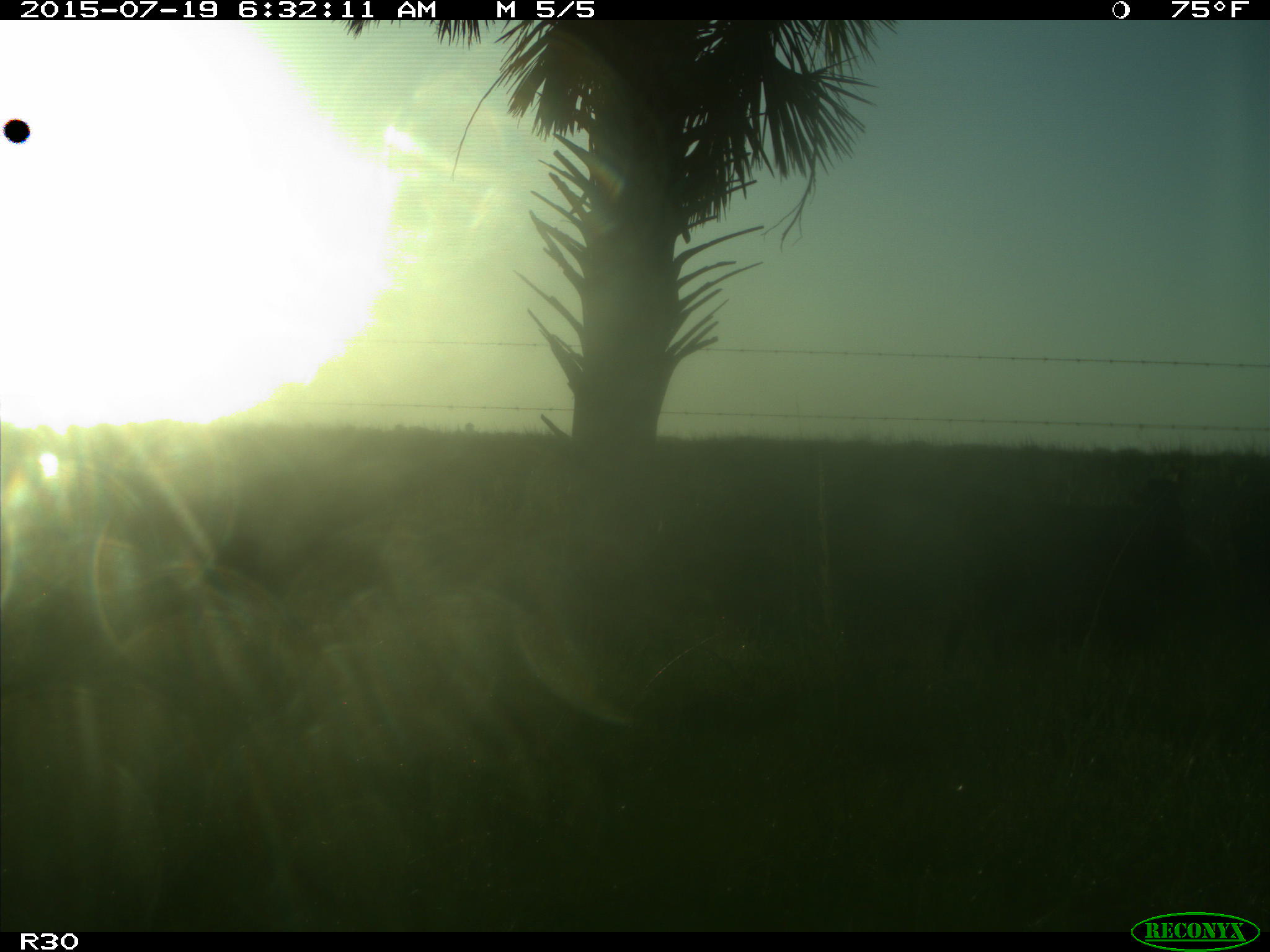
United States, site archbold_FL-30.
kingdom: Animalia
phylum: Chordata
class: Mammalia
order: Artiodactyla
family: Bovidae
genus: Bos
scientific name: Bos taurus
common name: domestic cow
Bos taurus (domestic cow).